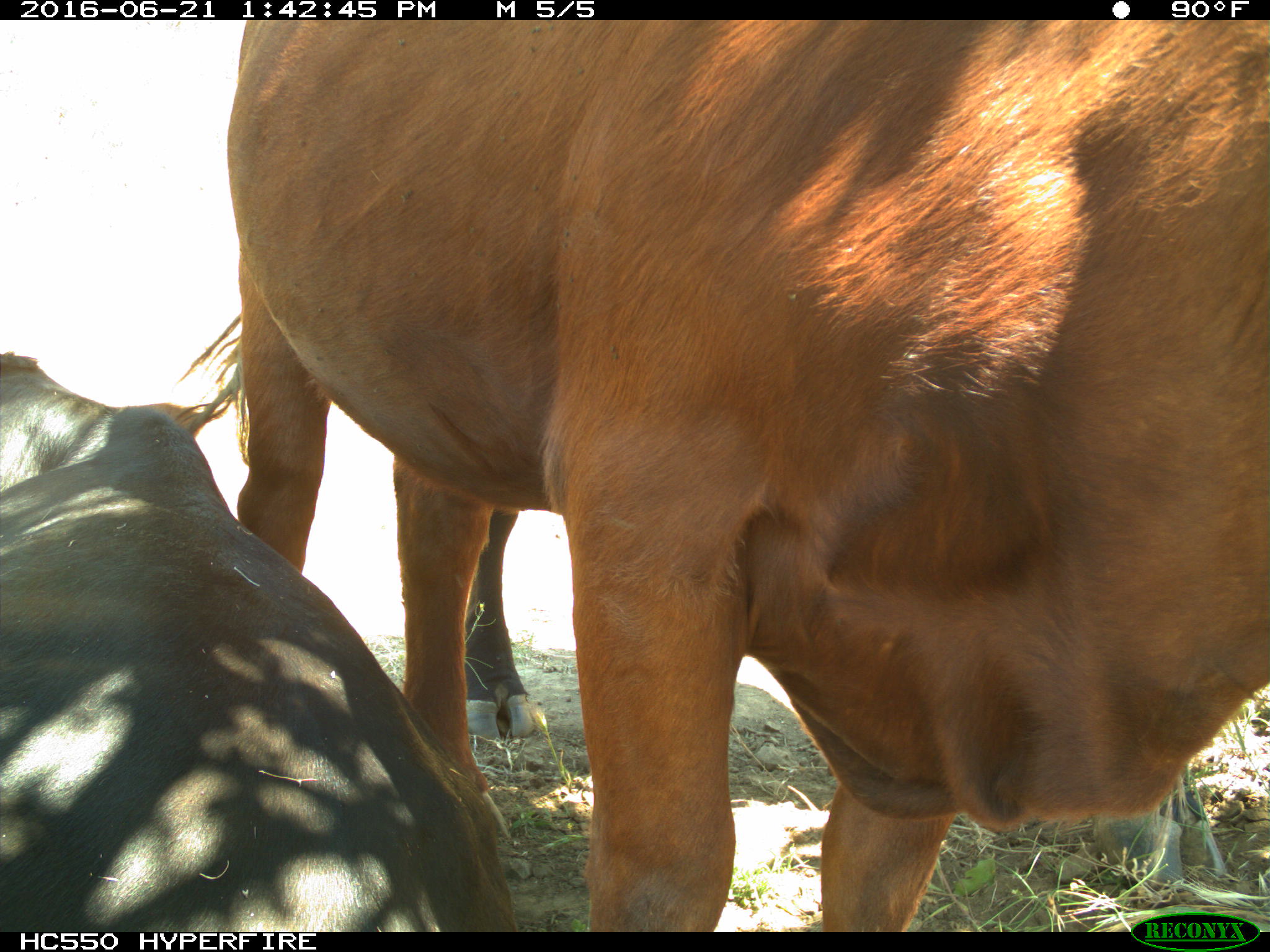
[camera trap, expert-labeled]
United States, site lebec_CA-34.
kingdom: Animalia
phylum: Chordata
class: Mammalia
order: Artiodactyla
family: Bovidae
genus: Bos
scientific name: Bos taurus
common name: domestic cow